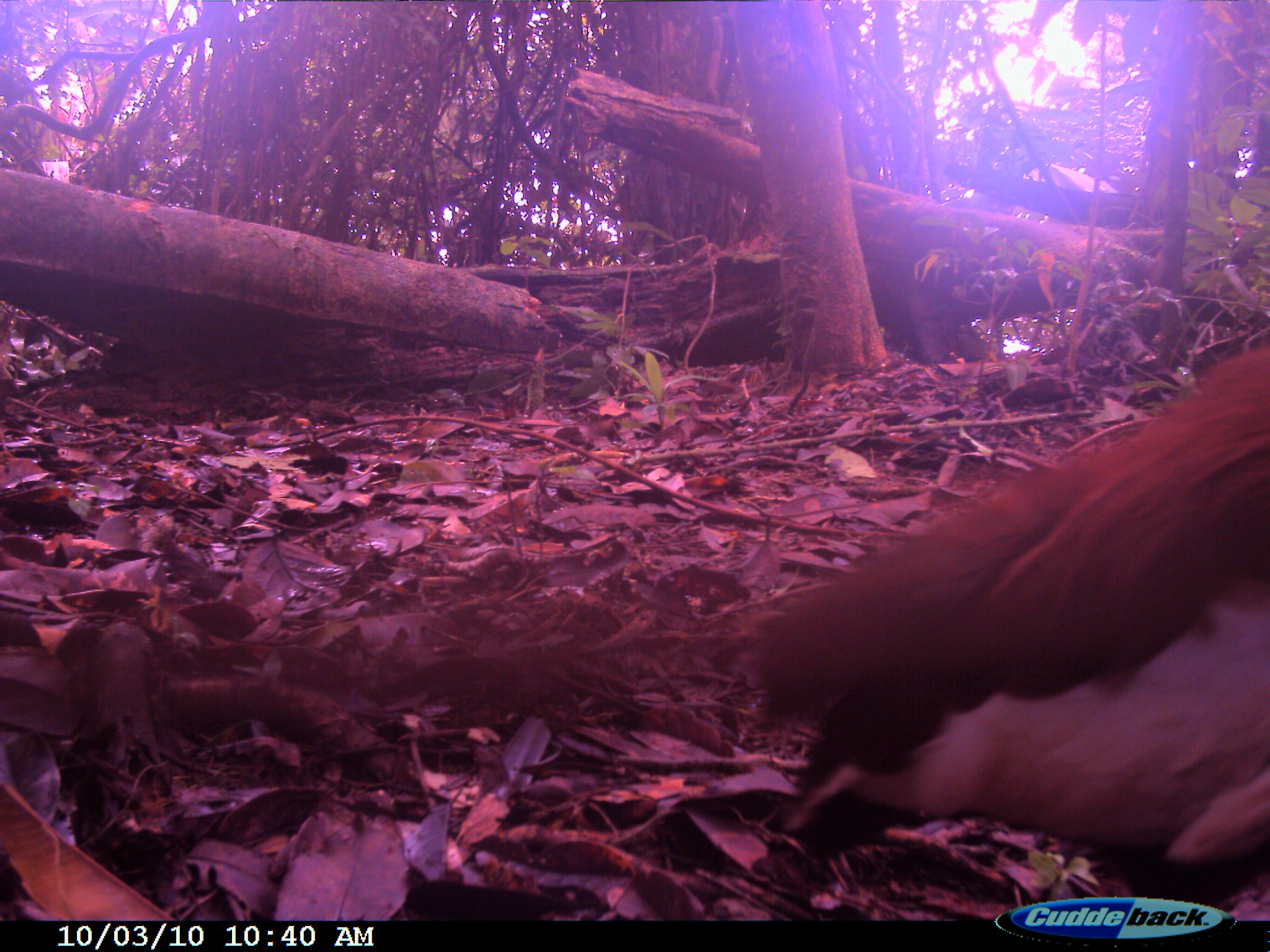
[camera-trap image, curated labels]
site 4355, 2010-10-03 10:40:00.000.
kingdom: Animalia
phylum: Chordata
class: Aves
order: Pelecaniformes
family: Threskiornithidae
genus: Lophotibis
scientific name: Lophotibis cristata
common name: madagascar ibis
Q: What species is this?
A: Lophotibis cristata (madagascar ibis).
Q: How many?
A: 1.